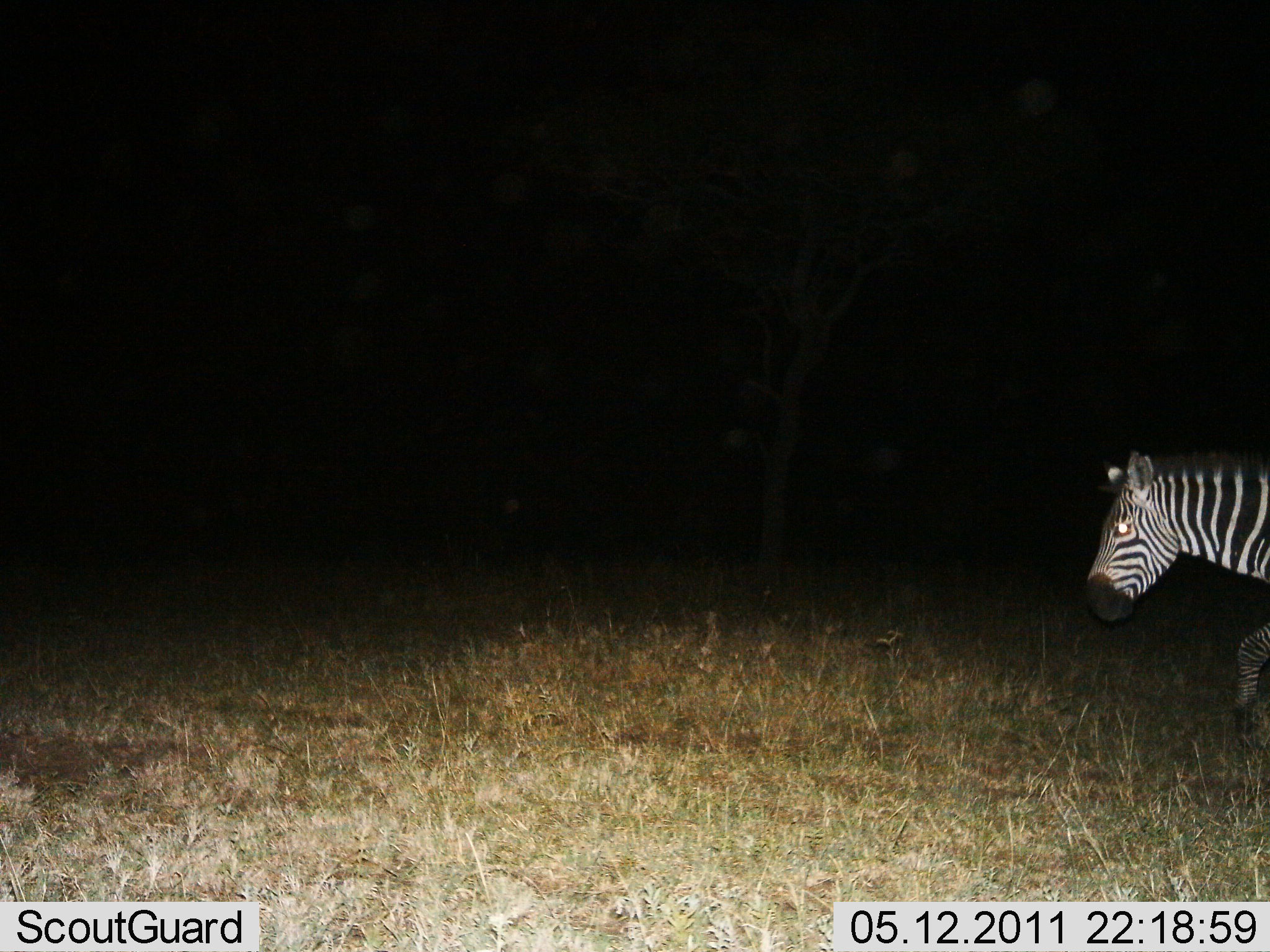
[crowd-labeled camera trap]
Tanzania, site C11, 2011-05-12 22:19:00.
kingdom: Animalia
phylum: Chordata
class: Mammalia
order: Perissodactyla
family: Equidae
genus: Equus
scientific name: Equus quagga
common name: plains zebra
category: zebra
Zebra (plains zebra) (Equus quagga), count 1. Behavior (volunteer vote fractions): standing 18%, resting 9%, moving 82%, interacting 0%. Young present (vote fraction): 0%. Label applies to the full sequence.